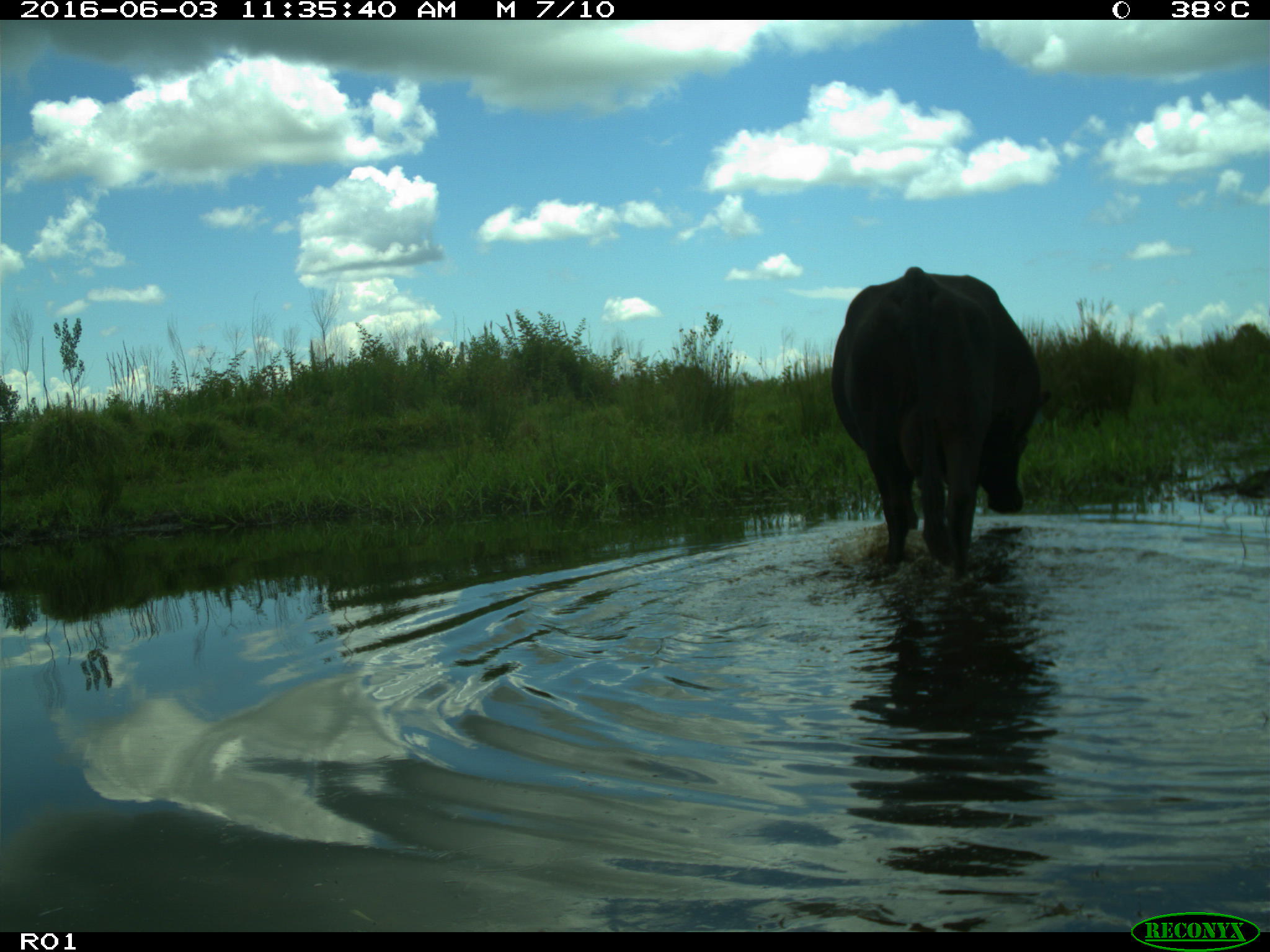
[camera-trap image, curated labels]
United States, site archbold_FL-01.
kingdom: Animalia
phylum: Chordata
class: Mammalia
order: Artiodactyla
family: Bovidae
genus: Bos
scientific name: Bos taurus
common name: domestic cow